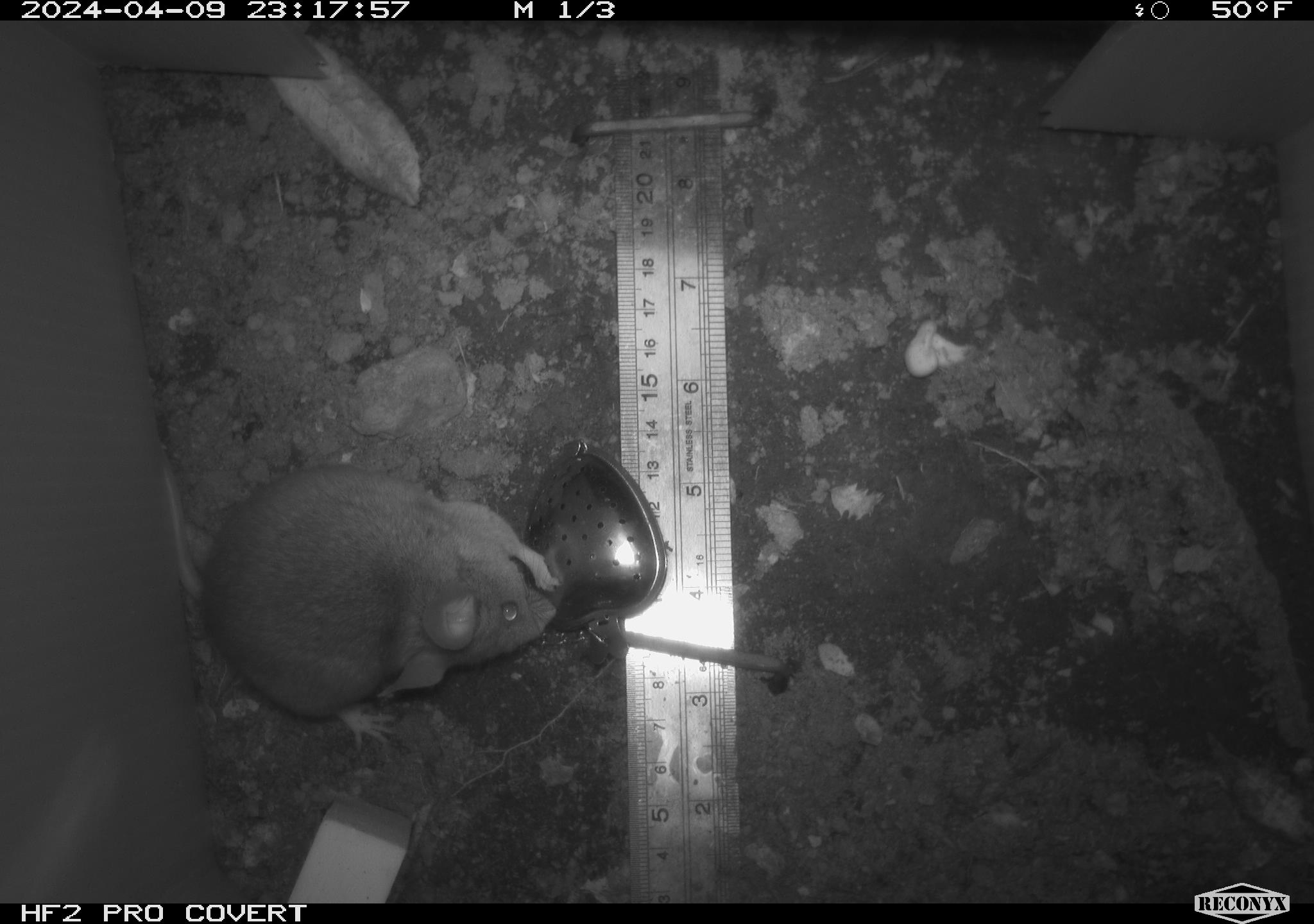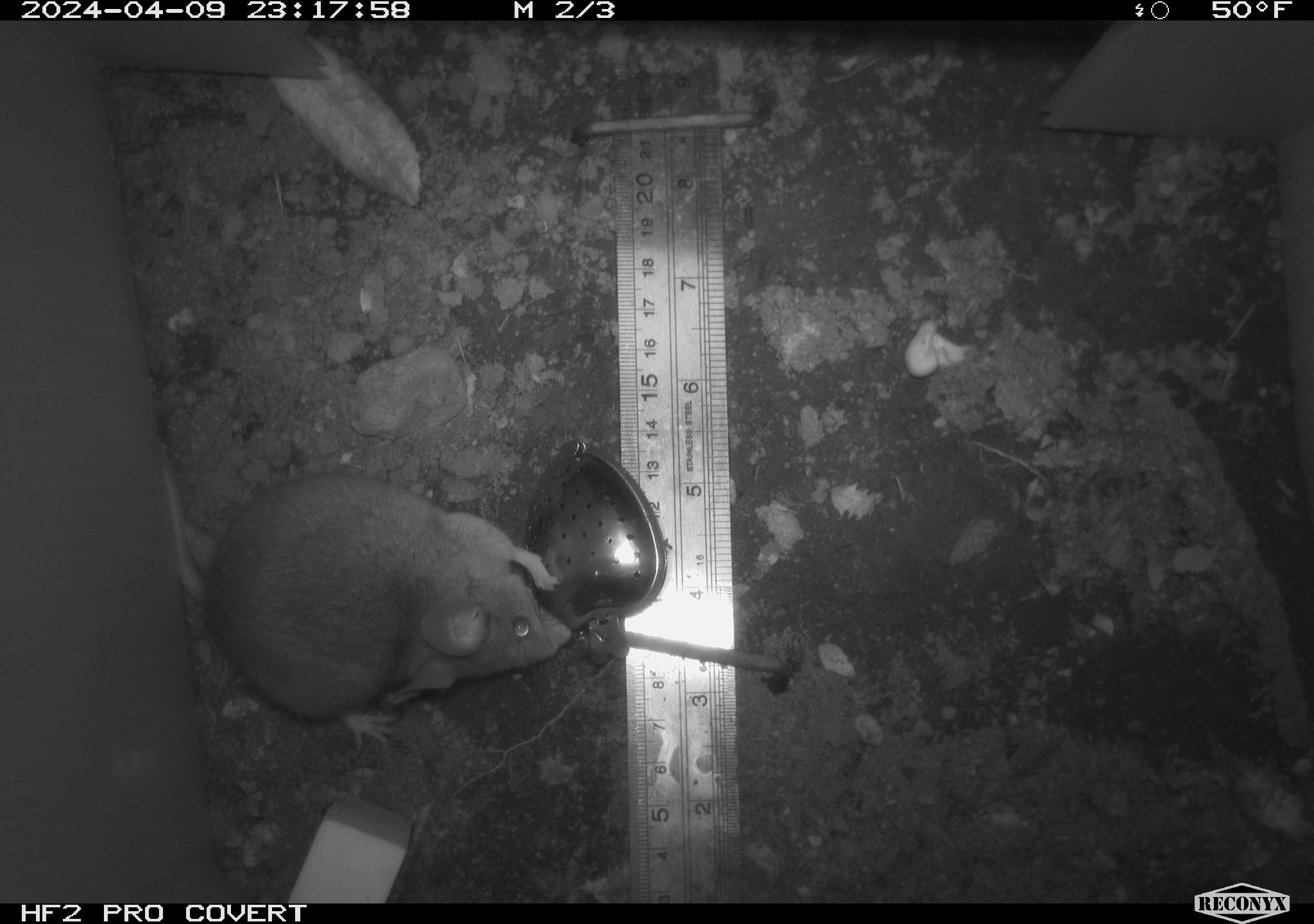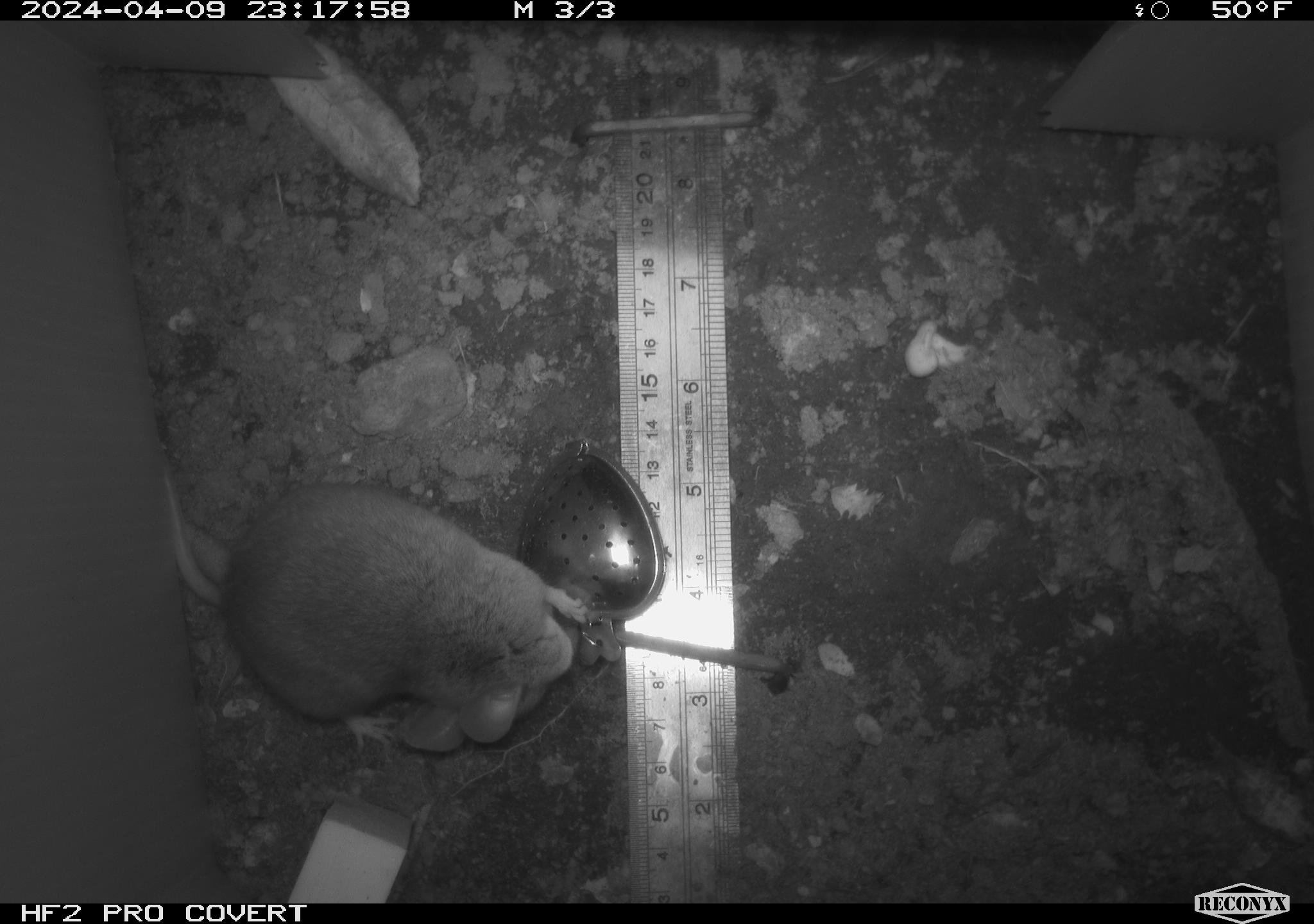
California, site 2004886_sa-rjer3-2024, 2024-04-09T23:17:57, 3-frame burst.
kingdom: Animalia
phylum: Chordata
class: Mammalia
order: Rodentia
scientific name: Rodentia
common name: mouse species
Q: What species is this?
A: Mouse species (Rodentia).